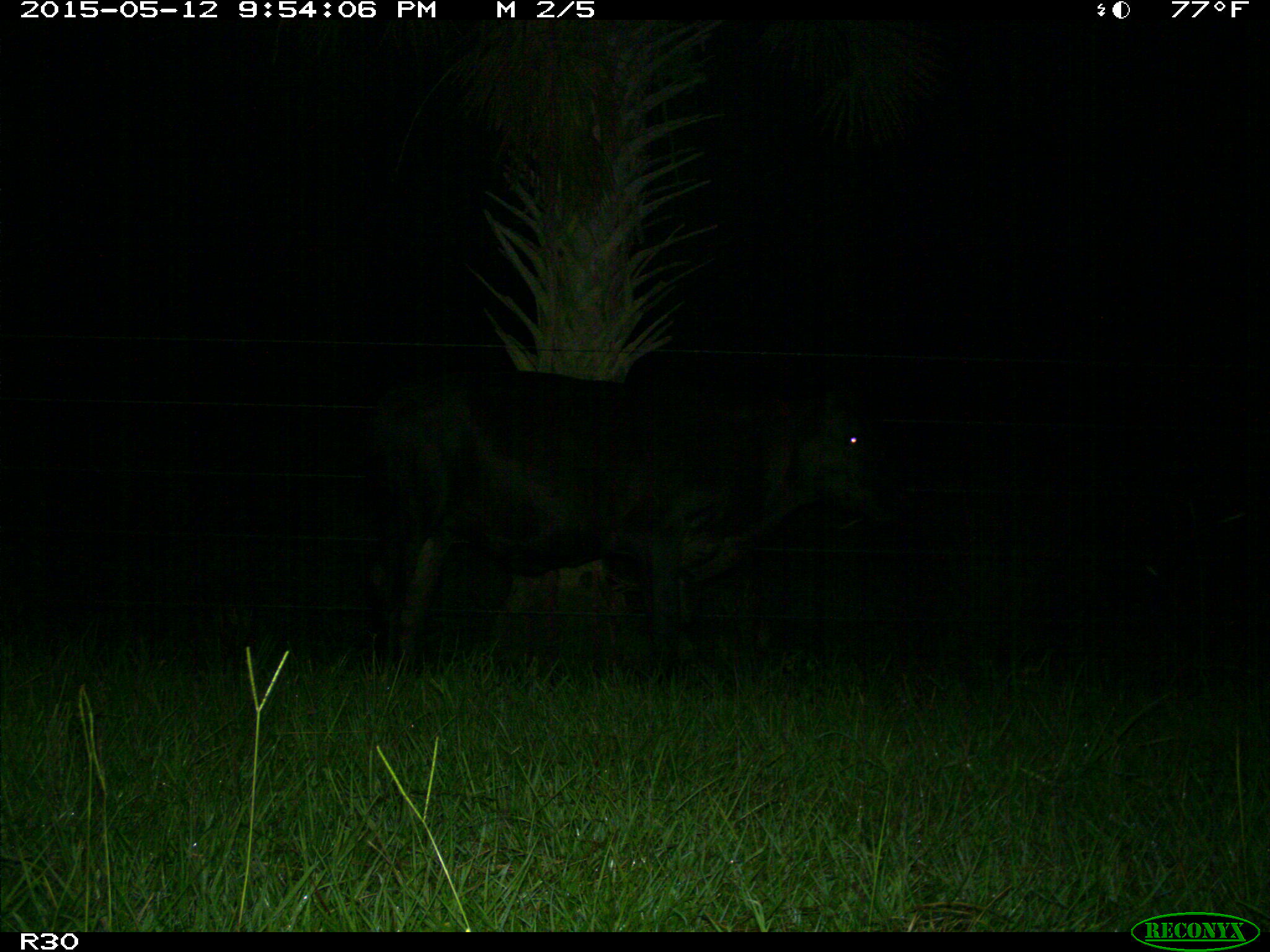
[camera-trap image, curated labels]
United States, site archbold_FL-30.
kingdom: Animalia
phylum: Chordata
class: Mammalia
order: Artiodactyla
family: Bovidae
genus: Bos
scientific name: Bos taurus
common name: domestic cow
Bos taurus (domestic cow).